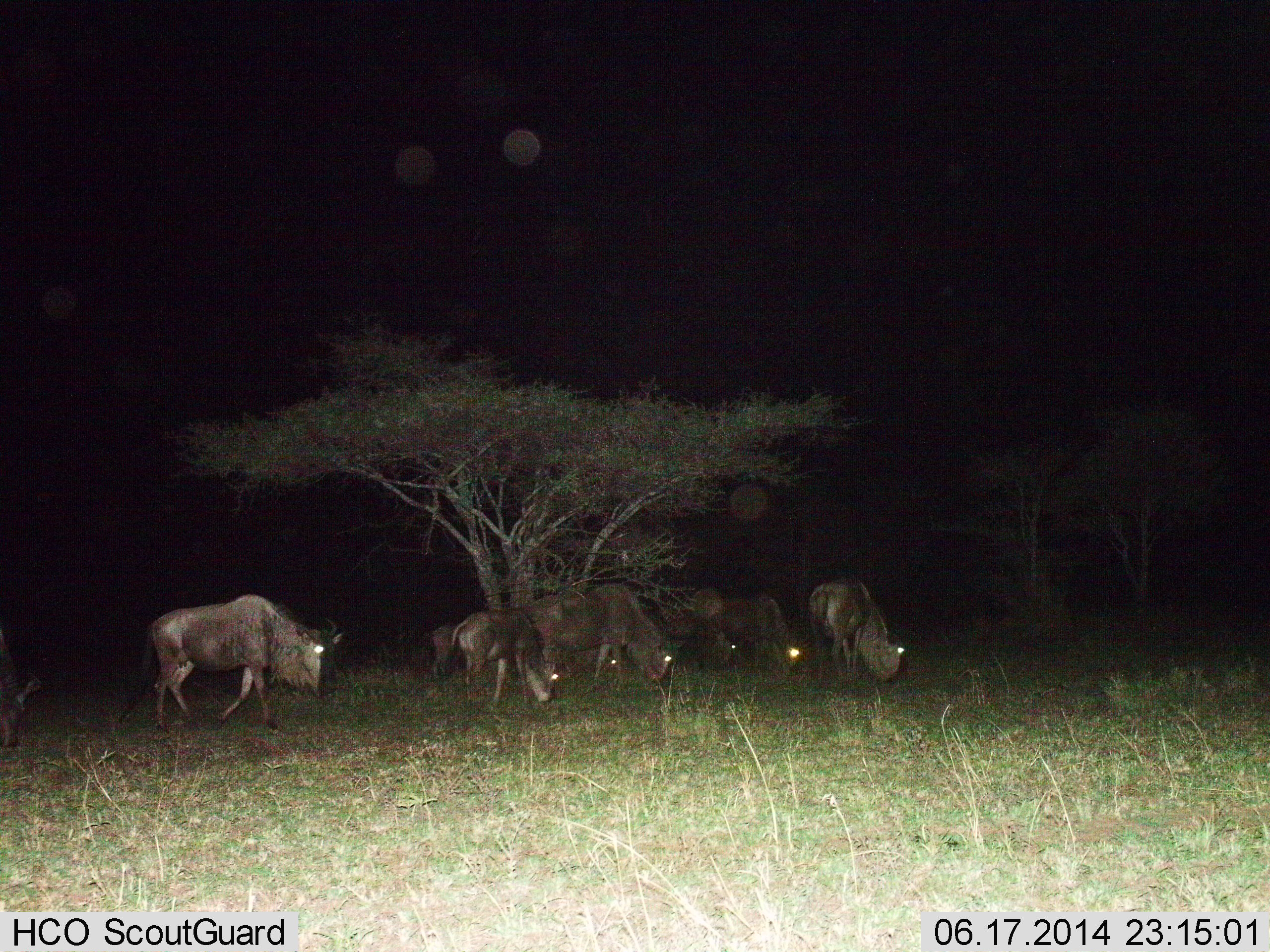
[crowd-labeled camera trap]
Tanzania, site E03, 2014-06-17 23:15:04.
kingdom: Animalia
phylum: Chordata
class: Mammalia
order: Artiodactyla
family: Bovidae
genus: Connochaetes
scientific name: Connochaetes taurinus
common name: blue wildebeest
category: wildebeest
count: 8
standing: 30%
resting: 0%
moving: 50%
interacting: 0%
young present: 20%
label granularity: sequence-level